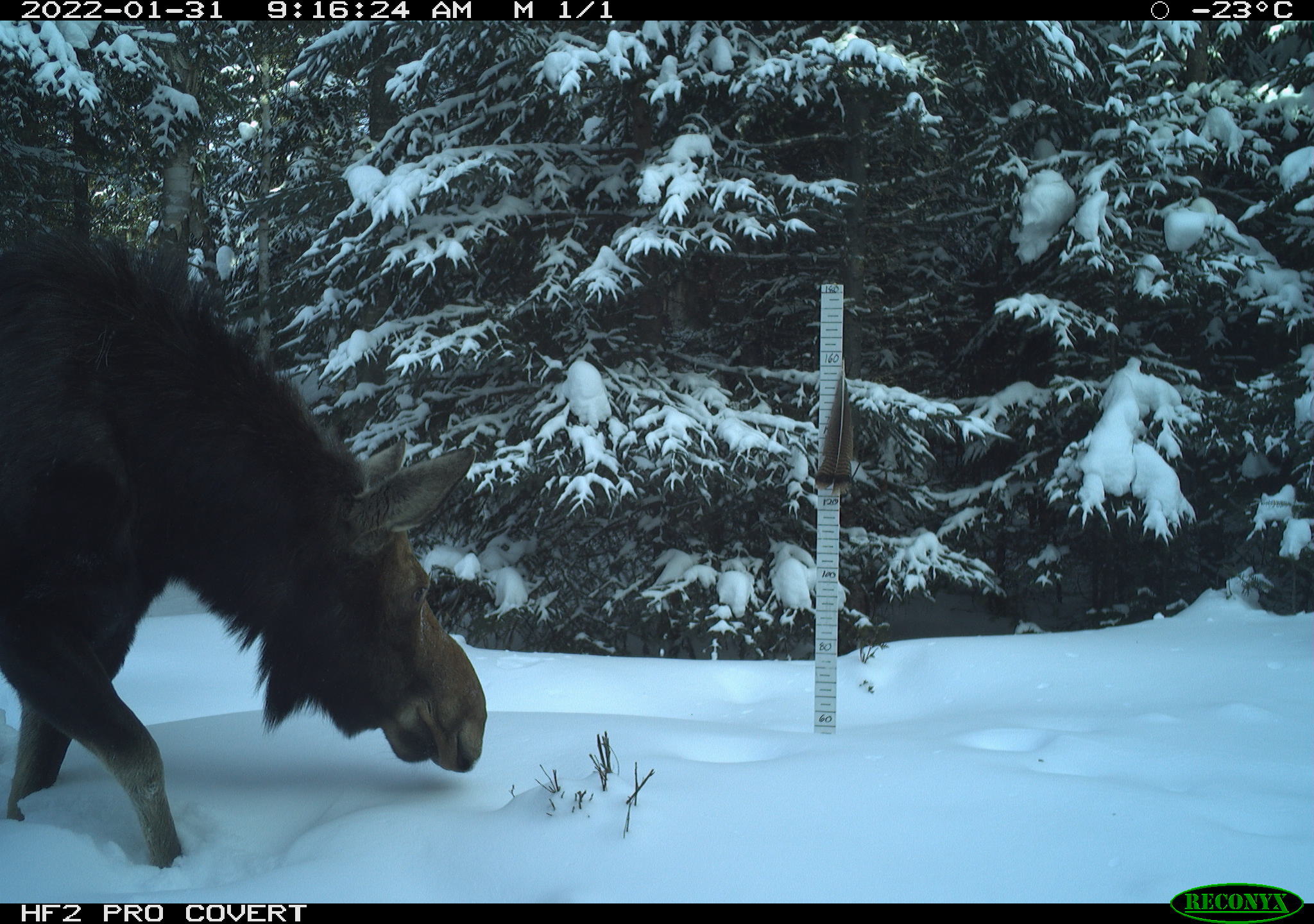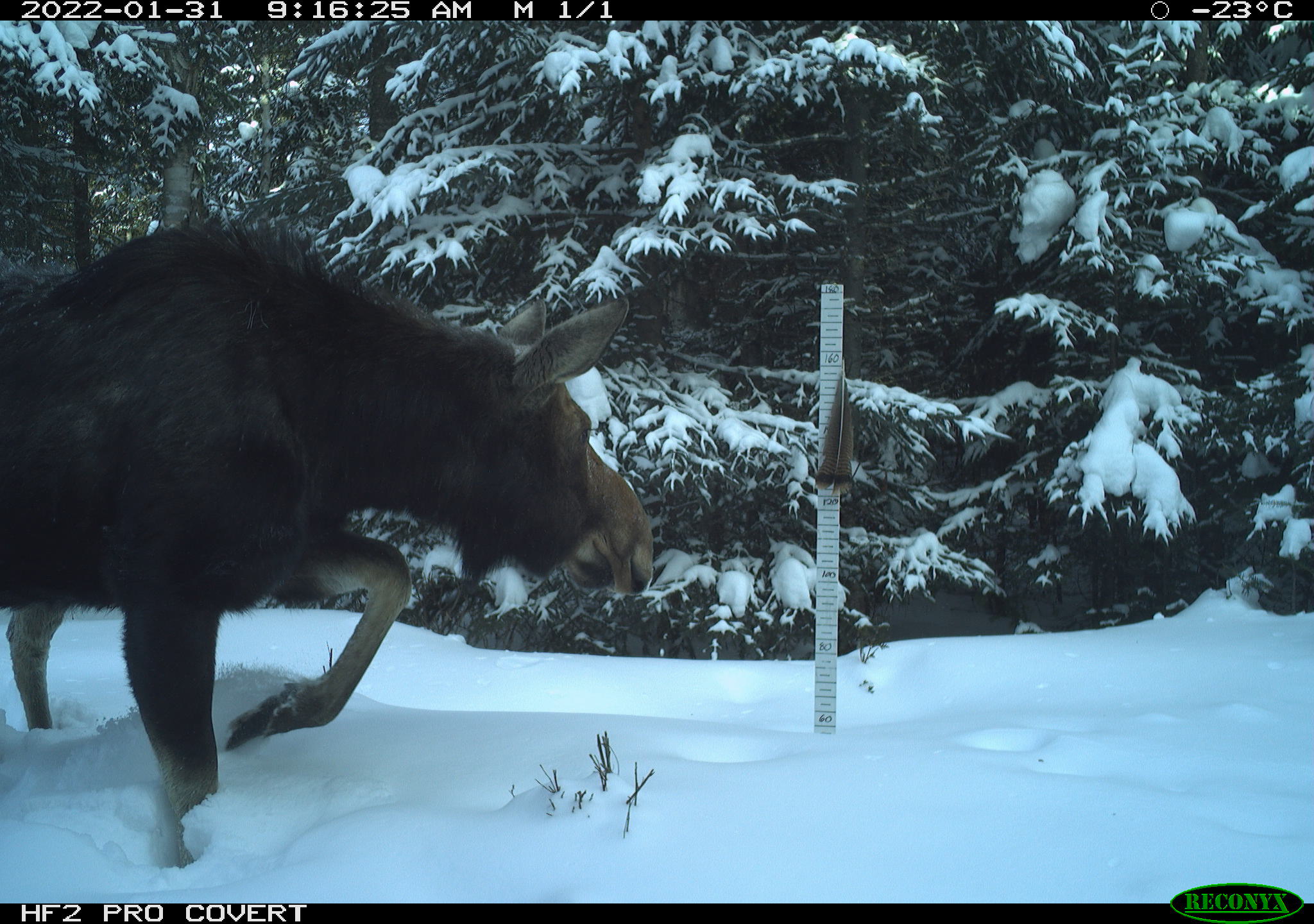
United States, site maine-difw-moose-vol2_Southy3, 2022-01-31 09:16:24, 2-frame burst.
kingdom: Animalia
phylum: Chordata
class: Mammalia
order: Artiodactyla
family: Cervidae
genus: Alces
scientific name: Alces alces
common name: moose